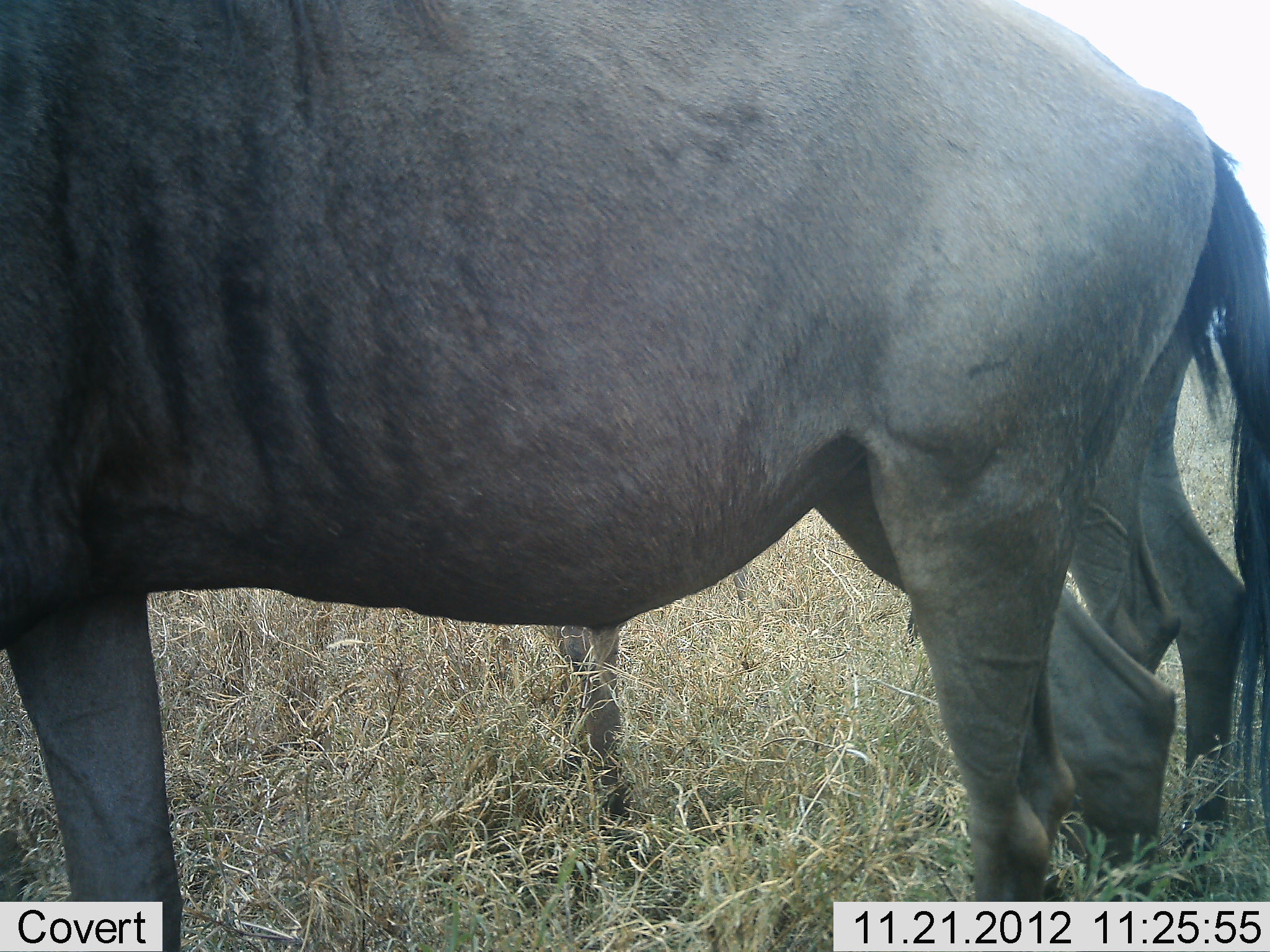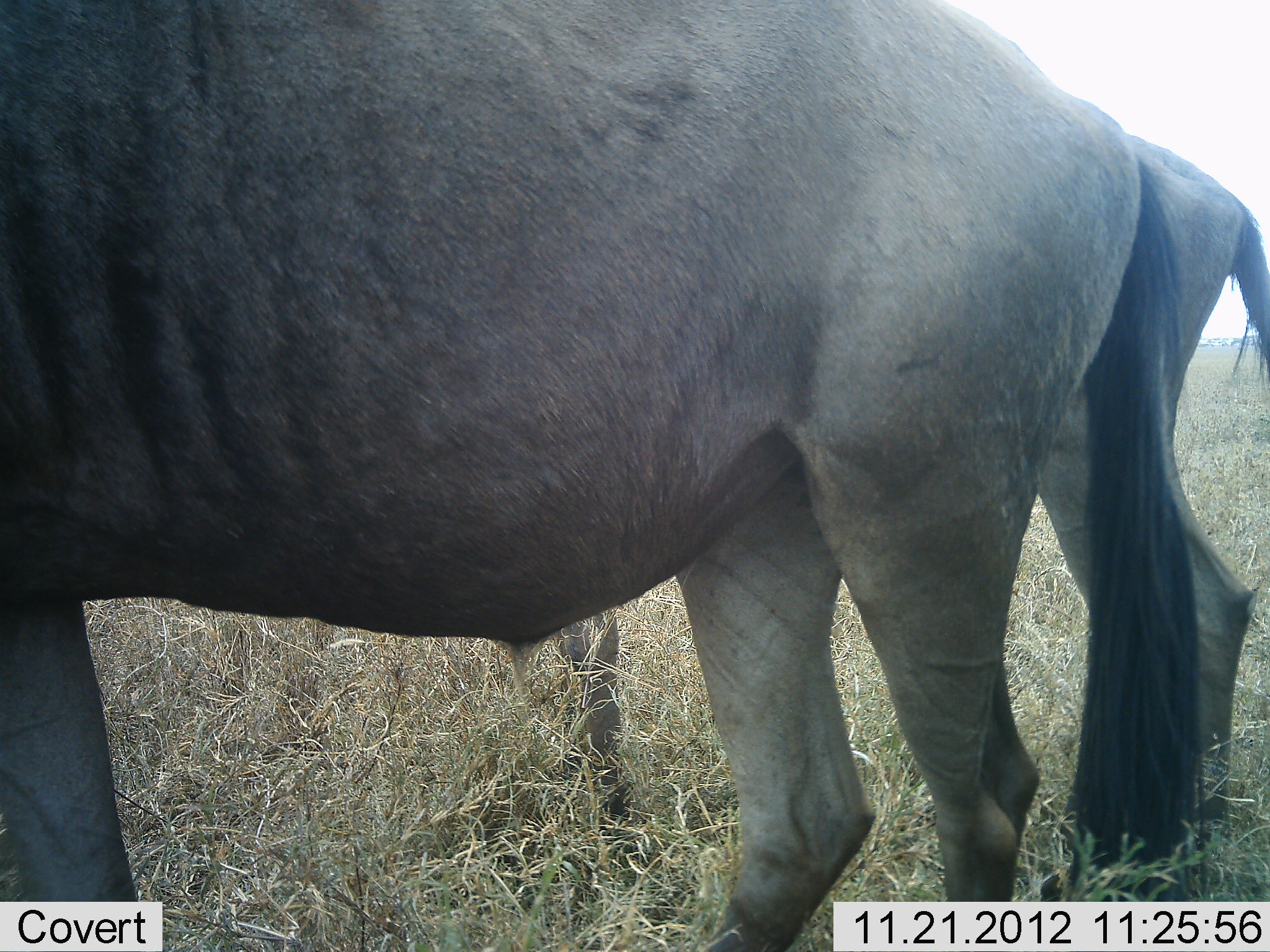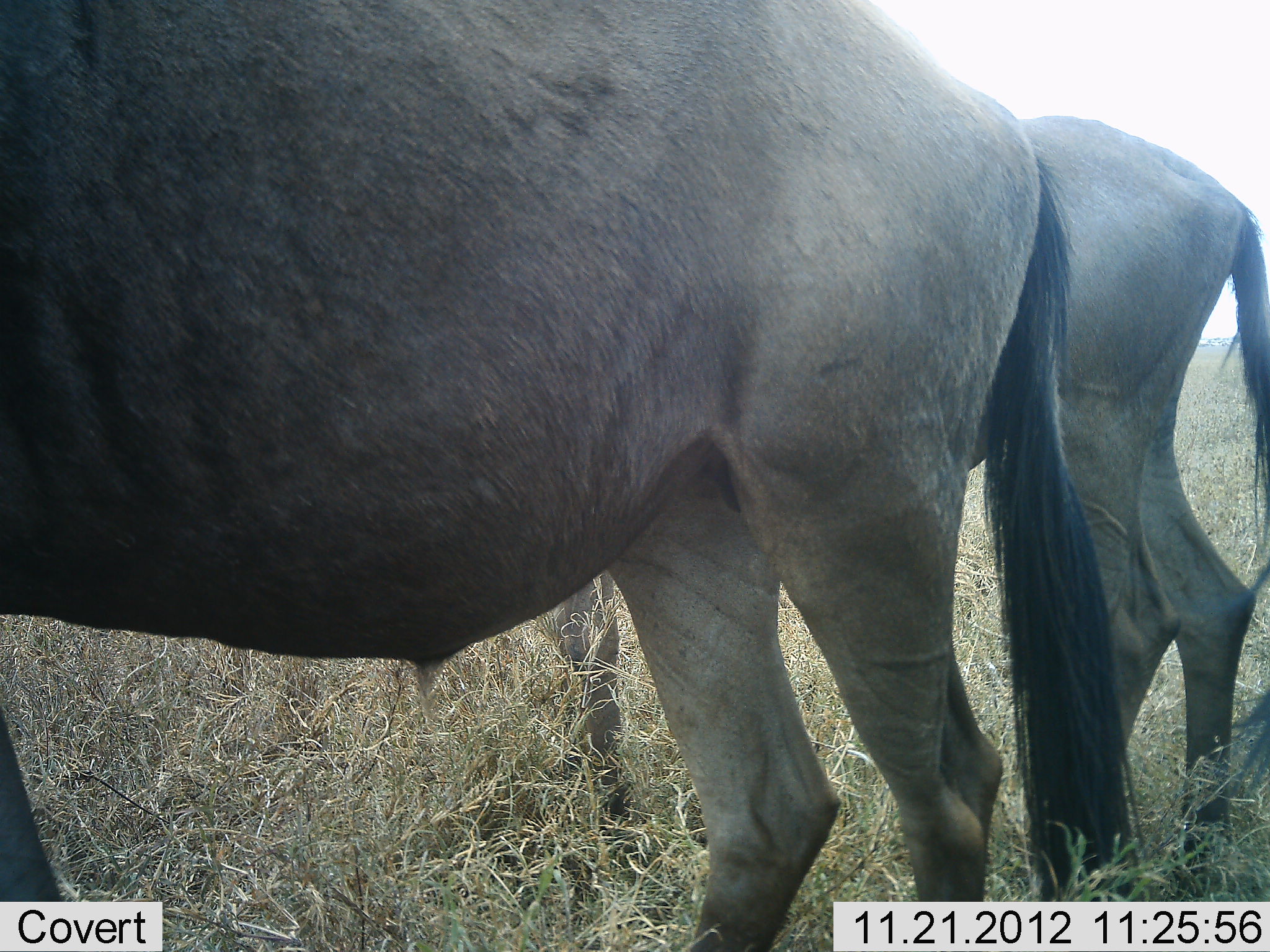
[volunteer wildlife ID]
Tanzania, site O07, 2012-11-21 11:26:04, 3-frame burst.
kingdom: Animalia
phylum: Chordata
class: Mammalia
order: Artiodactyla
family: Bovidae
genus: Connochaetes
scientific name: Connochaetes taurinus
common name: blue wildebeest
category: wildebeest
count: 2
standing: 90%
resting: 0%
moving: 20%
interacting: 0%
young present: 10%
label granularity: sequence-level